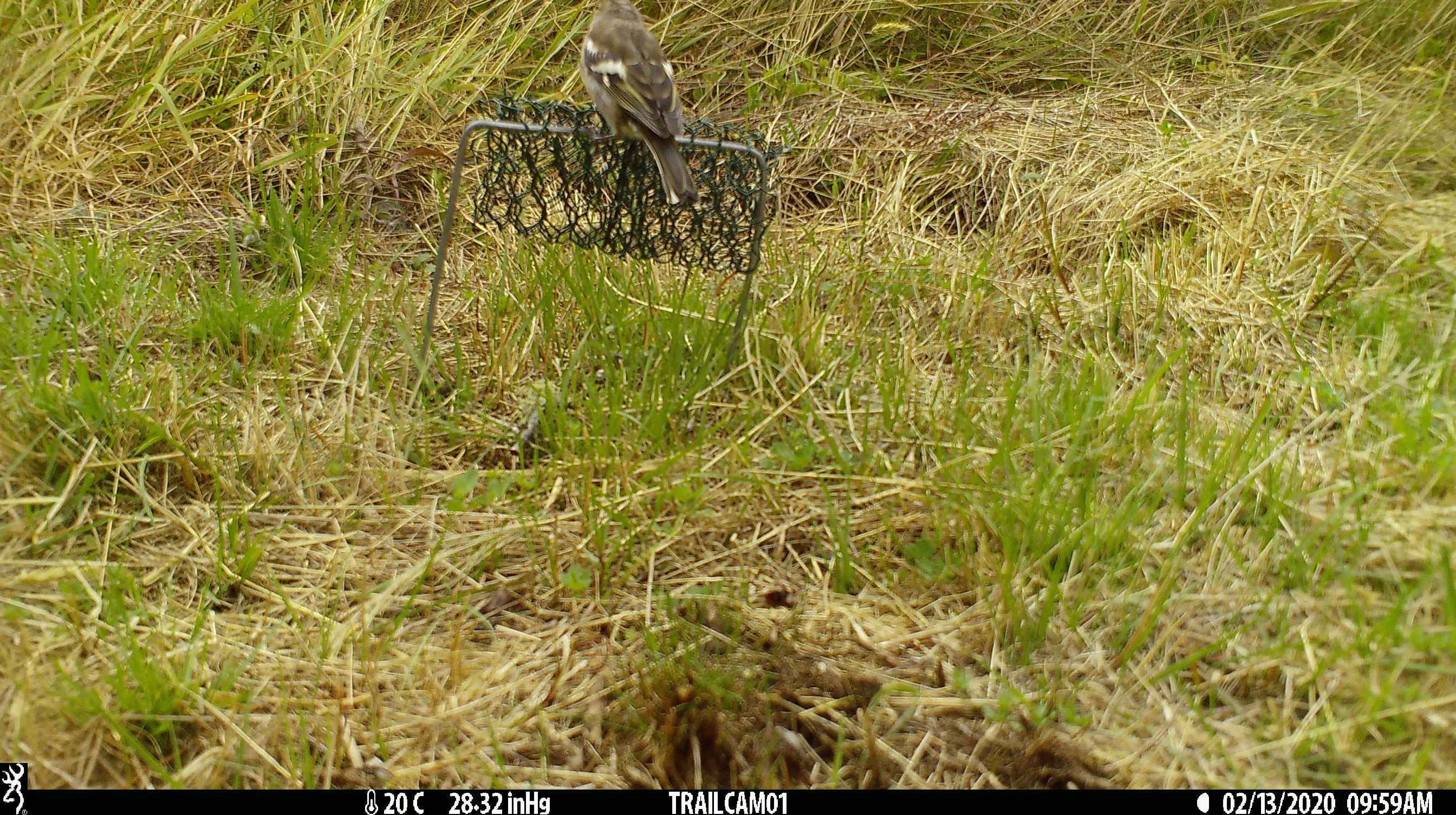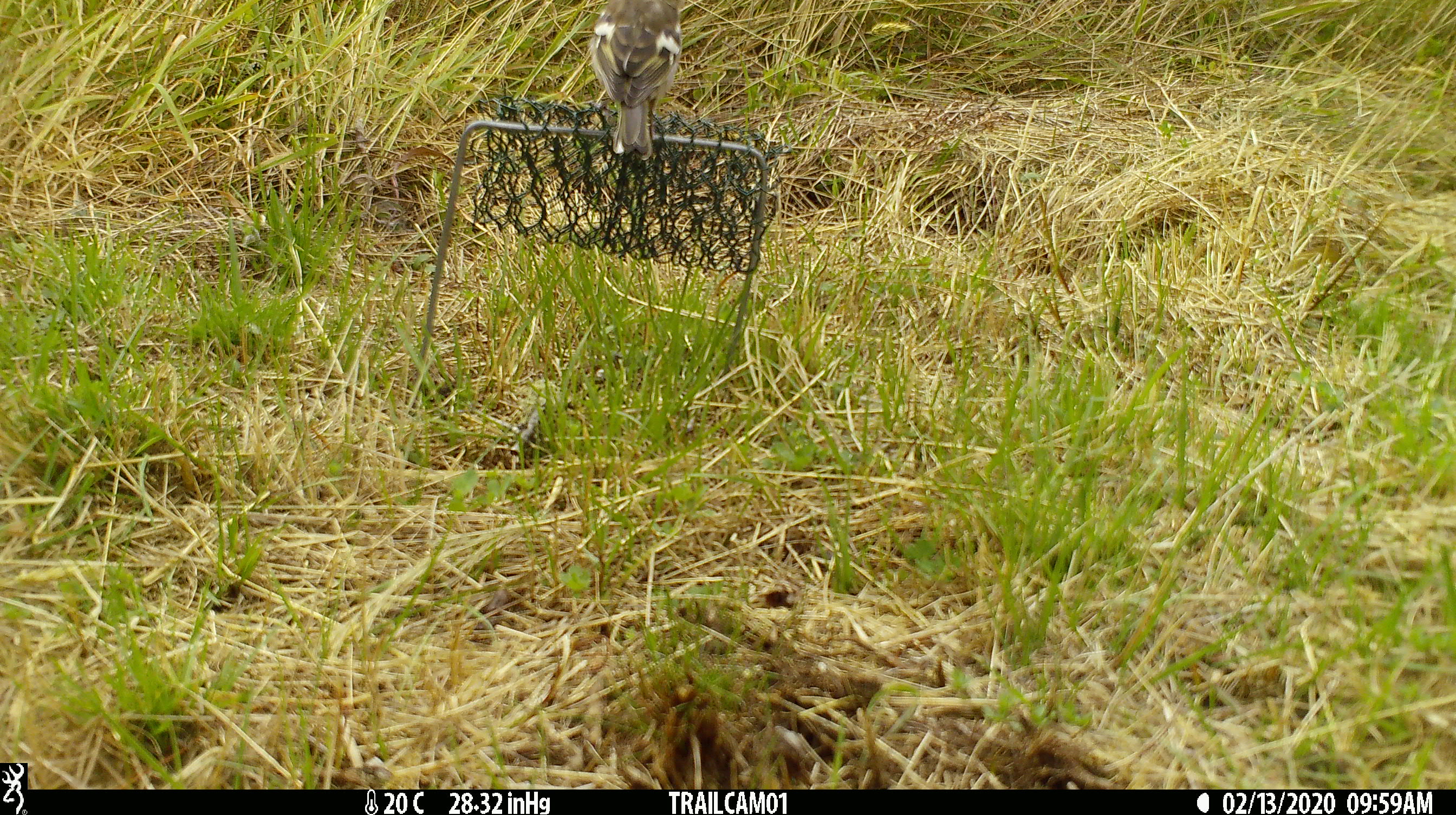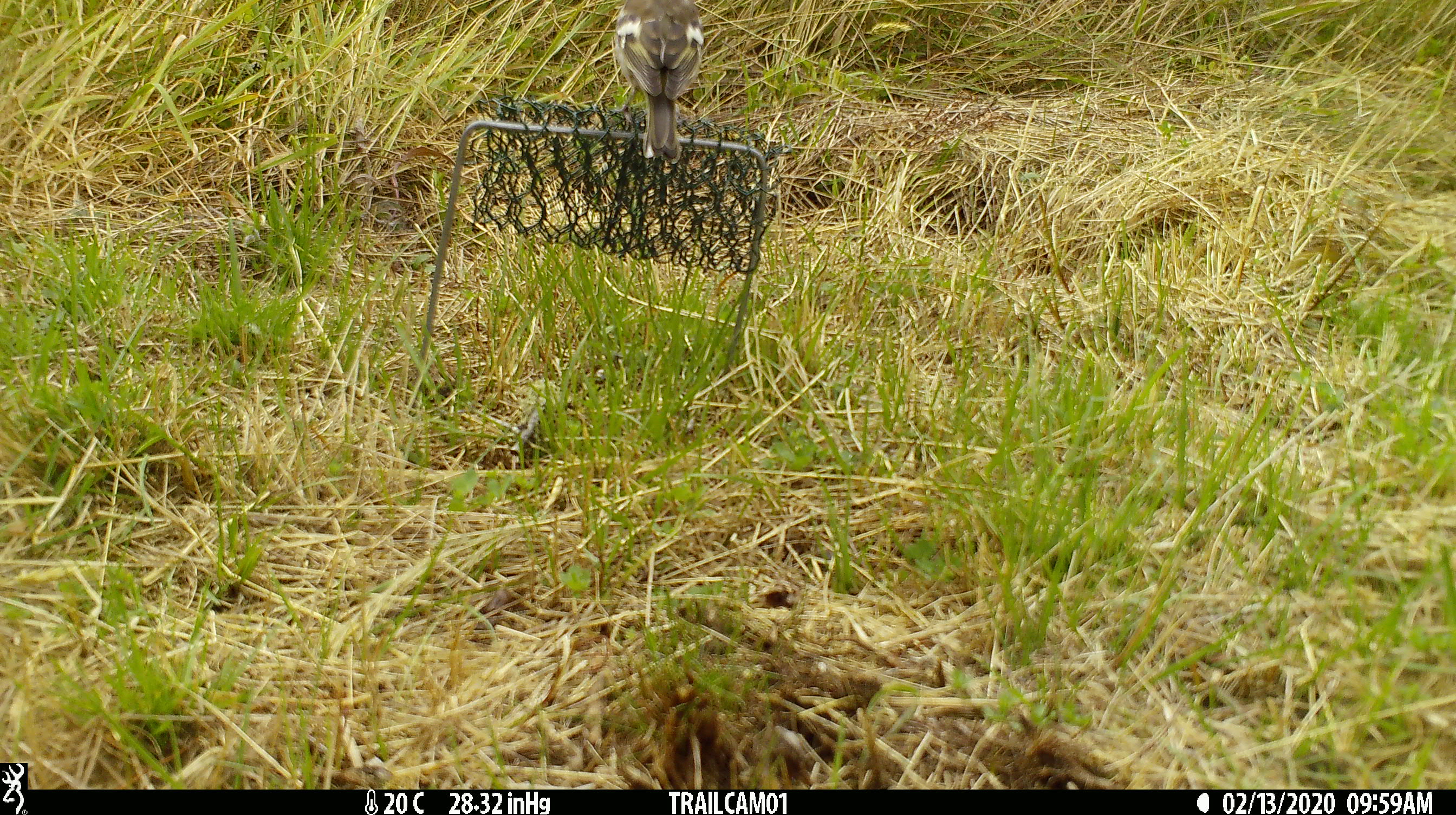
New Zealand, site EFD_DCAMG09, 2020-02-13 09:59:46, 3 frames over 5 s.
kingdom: Animalia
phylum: Chordata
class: Aves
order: Passeriformes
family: Fringillidae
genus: Fringilla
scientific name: Fringilla coelebs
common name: common chaffinch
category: chaffinch